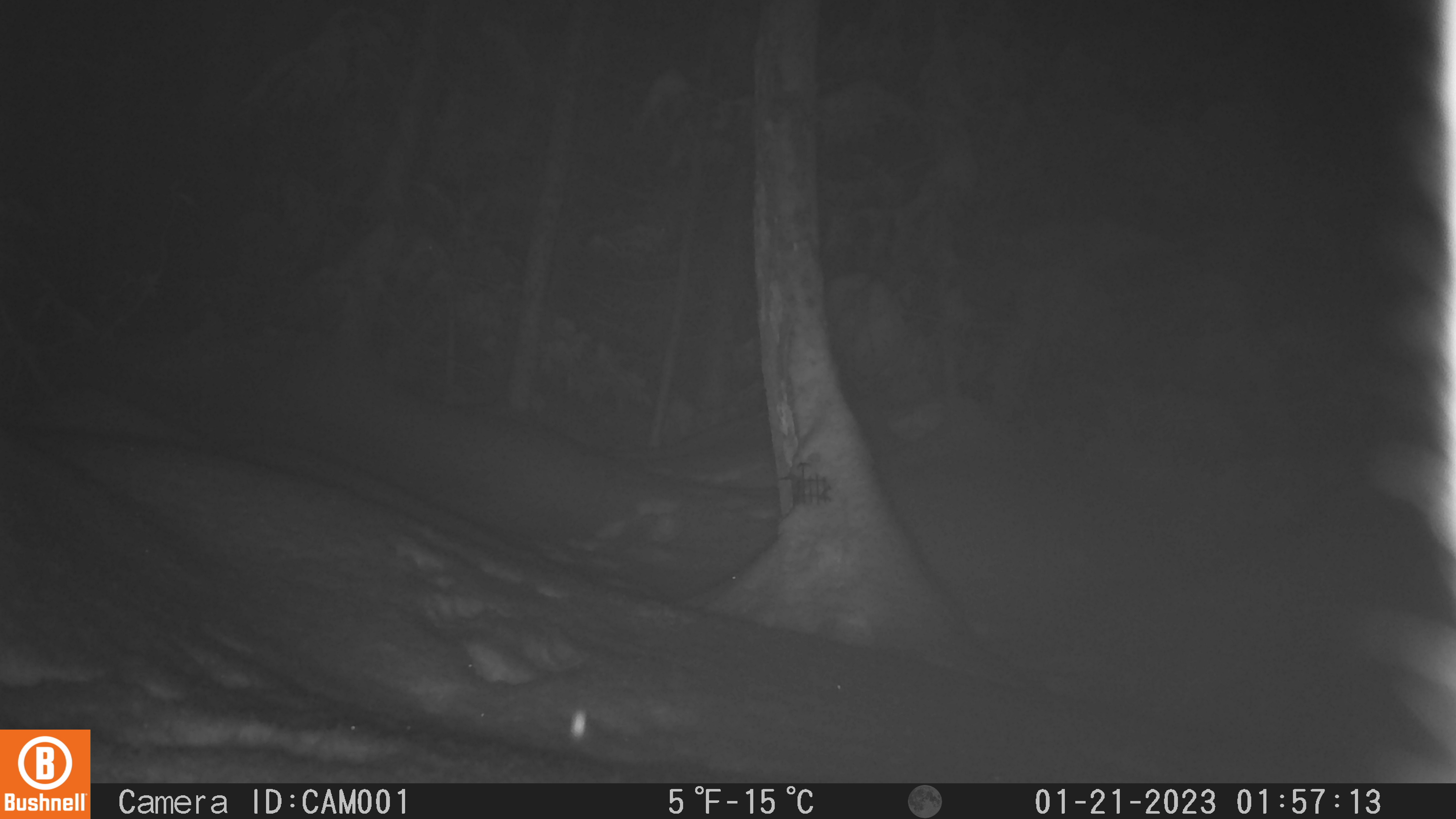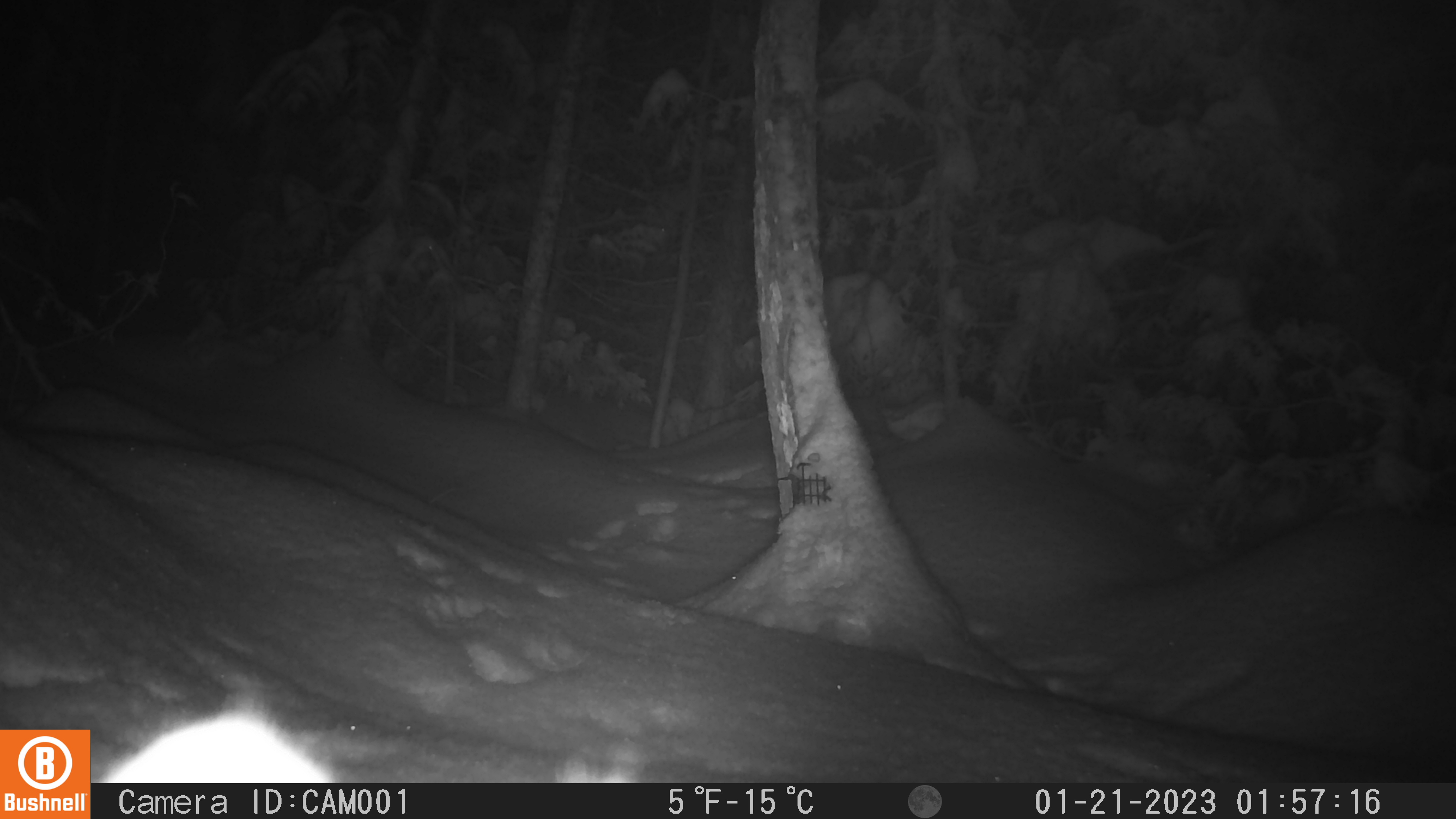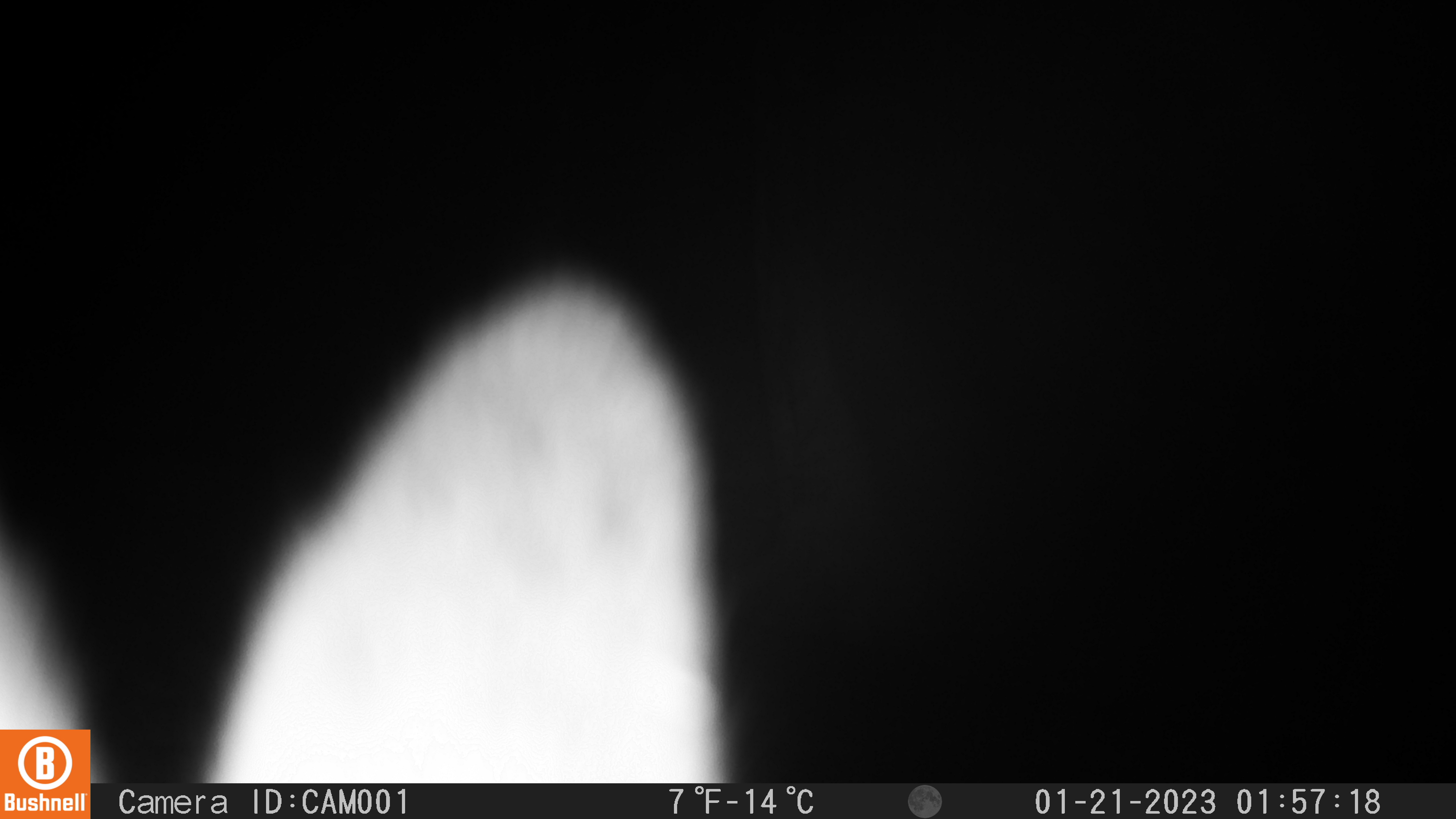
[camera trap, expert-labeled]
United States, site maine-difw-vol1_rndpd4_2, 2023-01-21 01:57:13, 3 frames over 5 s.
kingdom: Animalia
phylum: Chordata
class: Mammalia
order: Lagomorpha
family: Leporidae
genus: Lepus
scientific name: Lepus americanus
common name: snowshoe hare